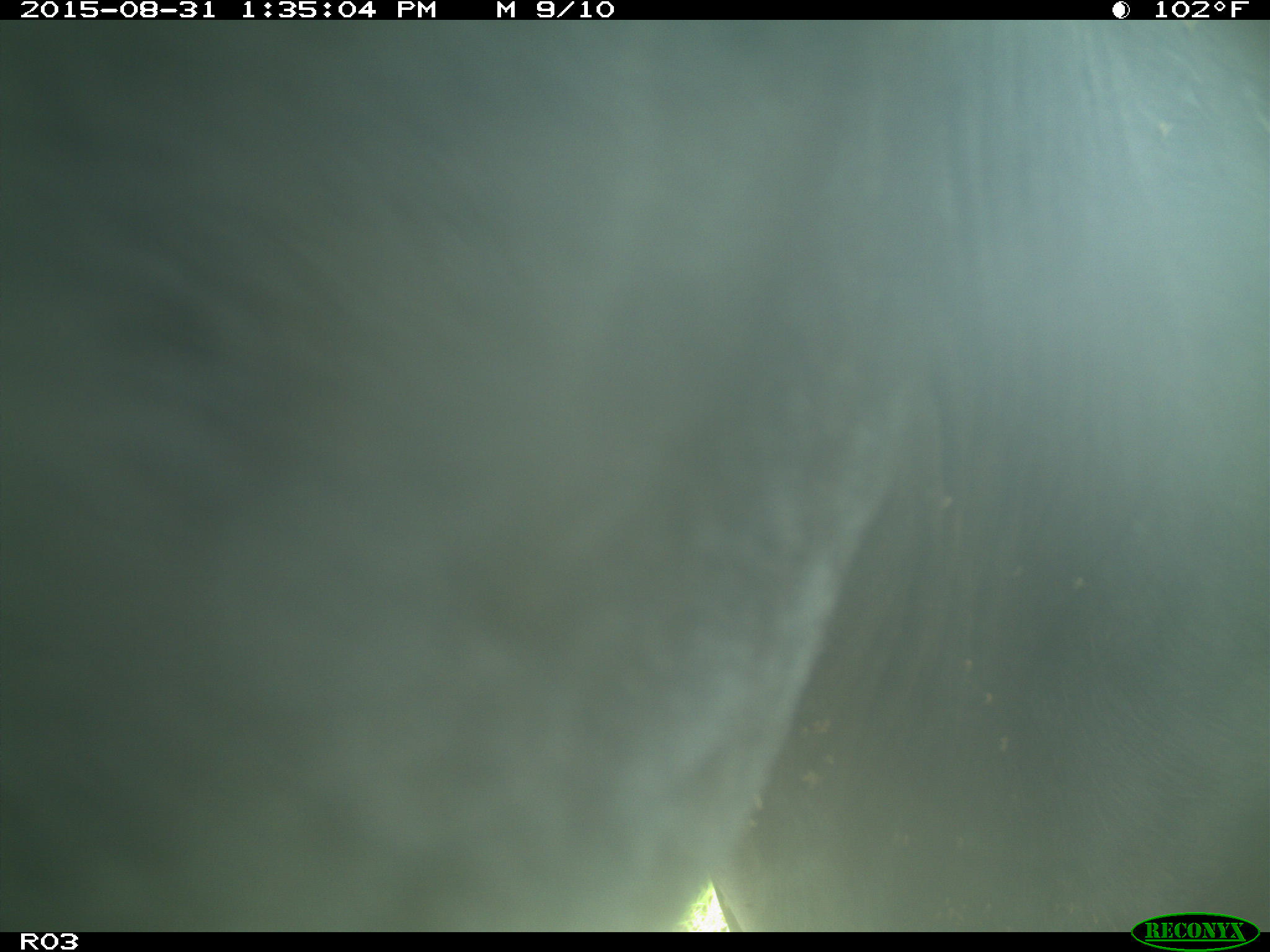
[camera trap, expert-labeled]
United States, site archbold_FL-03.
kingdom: Animalia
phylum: Chordata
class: Mammalia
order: Artiodactyla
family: Bovidae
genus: Bos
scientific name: Bos taurus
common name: domestic cow